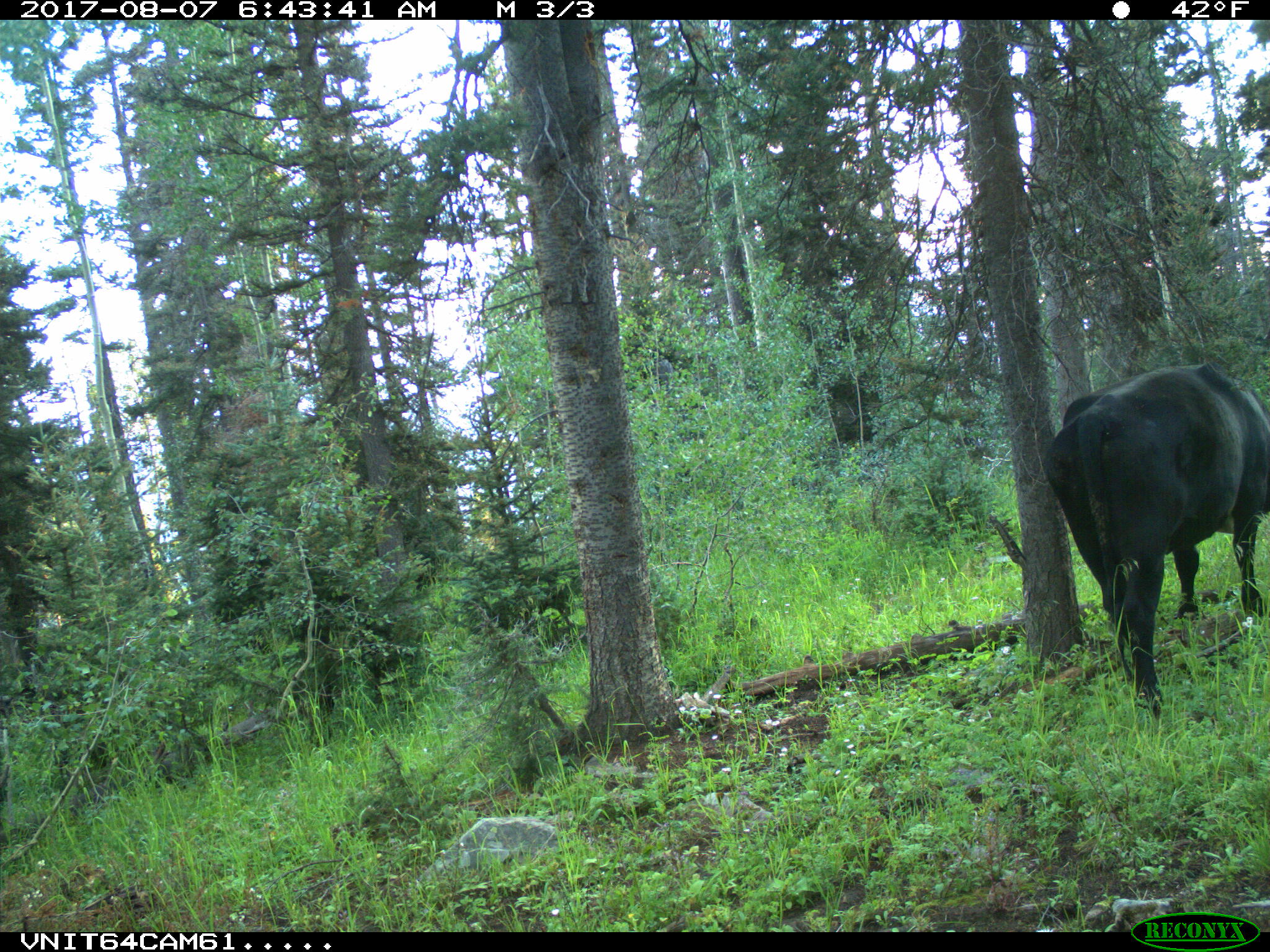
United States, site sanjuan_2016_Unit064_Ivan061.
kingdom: Animalia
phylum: Chordata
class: Mammalia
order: Artiodactyla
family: Bovidae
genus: Bos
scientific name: Bos taurus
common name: domestic cow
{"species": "Bos taurus (domestic cow)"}